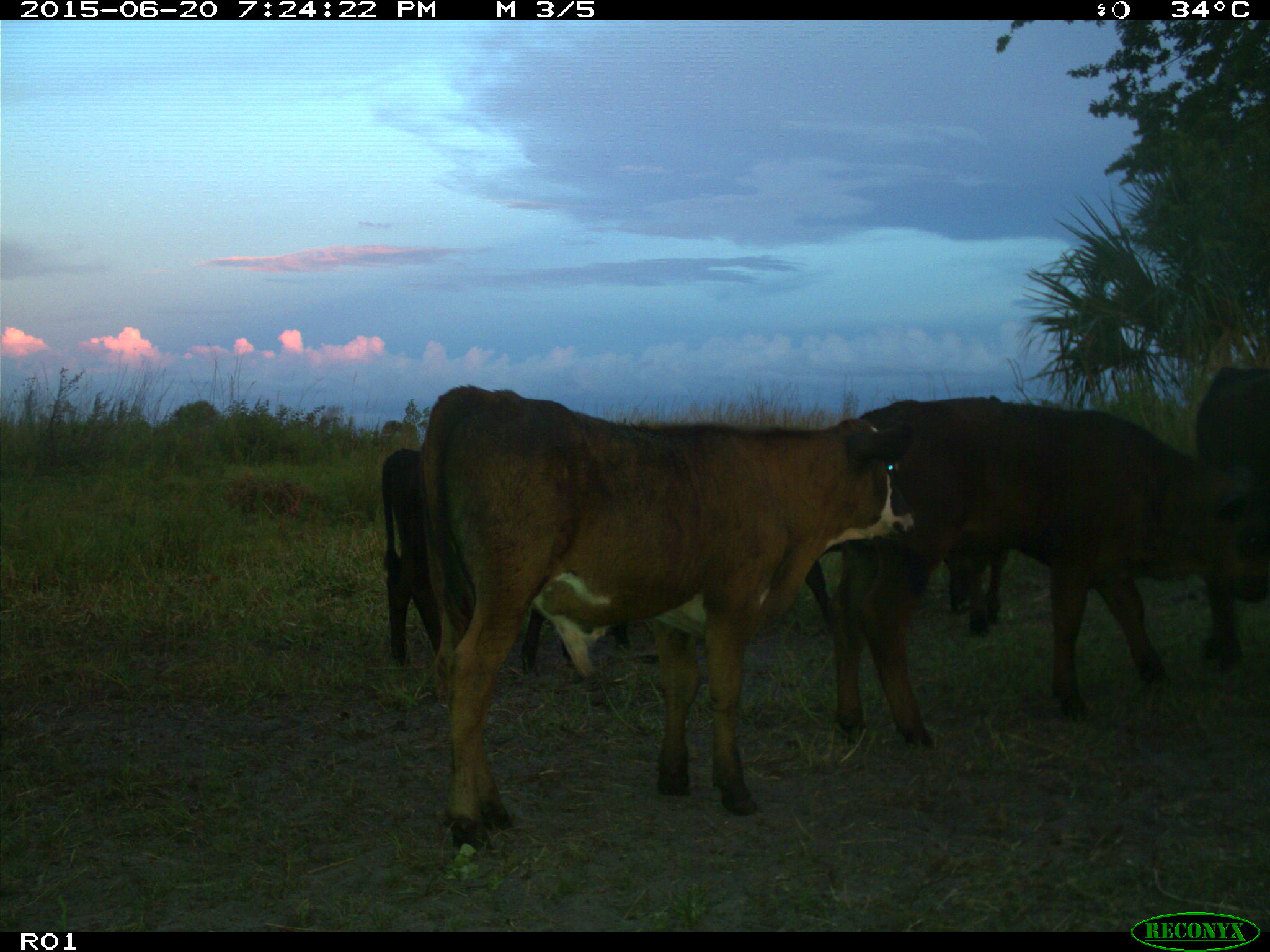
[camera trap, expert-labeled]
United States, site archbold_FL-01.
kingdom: Animalia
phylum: Chordata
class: Mammalia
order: Artiodactyla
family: Bovidae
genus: Bos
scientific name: Bos taurus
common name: domestic cow